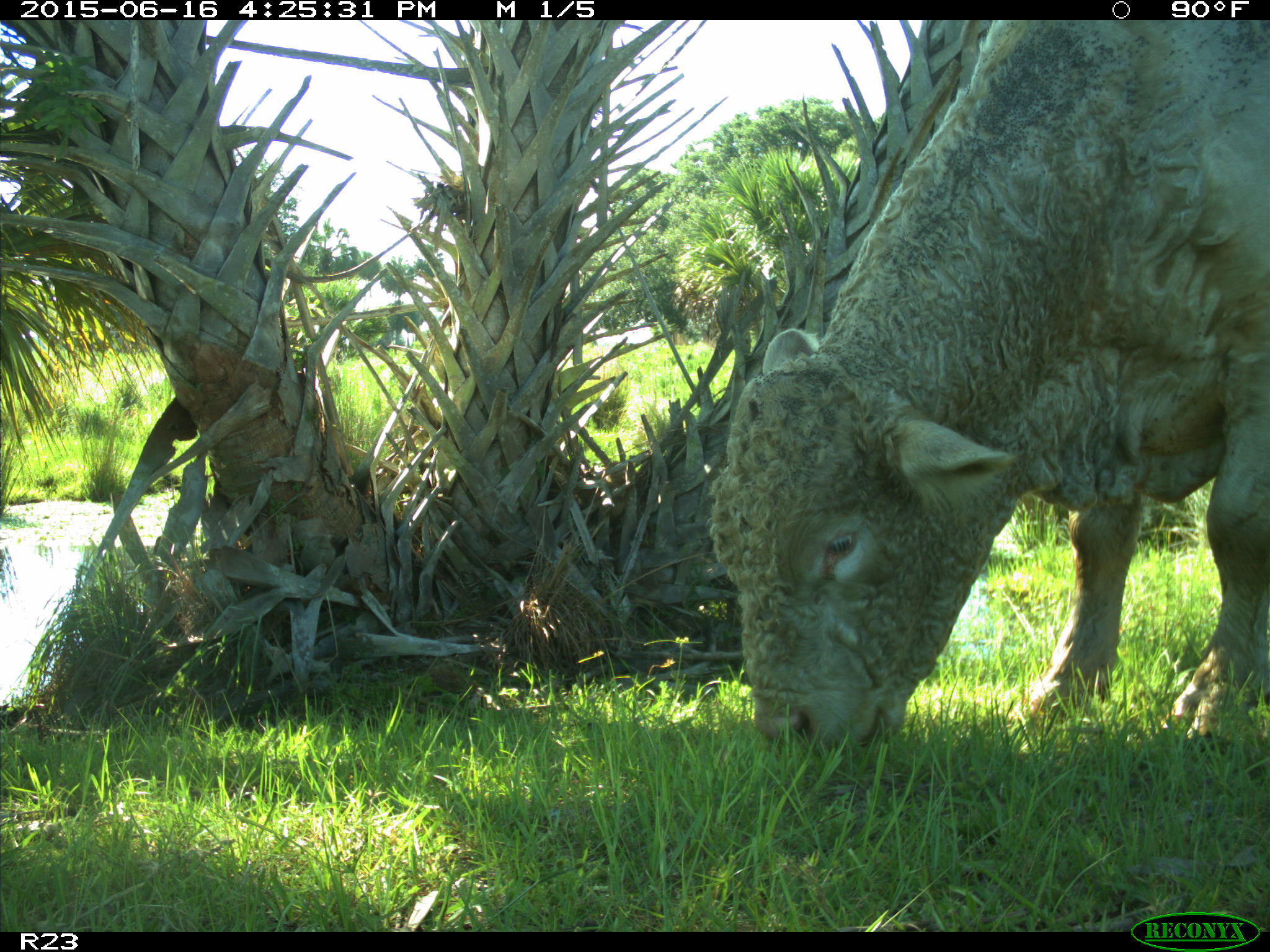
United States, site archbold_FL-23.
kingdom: Animalia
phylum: Chordata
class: Mammalia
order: Artiodactyla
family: Bovidae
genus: Bos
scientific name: Bos taurus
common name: domestic cow